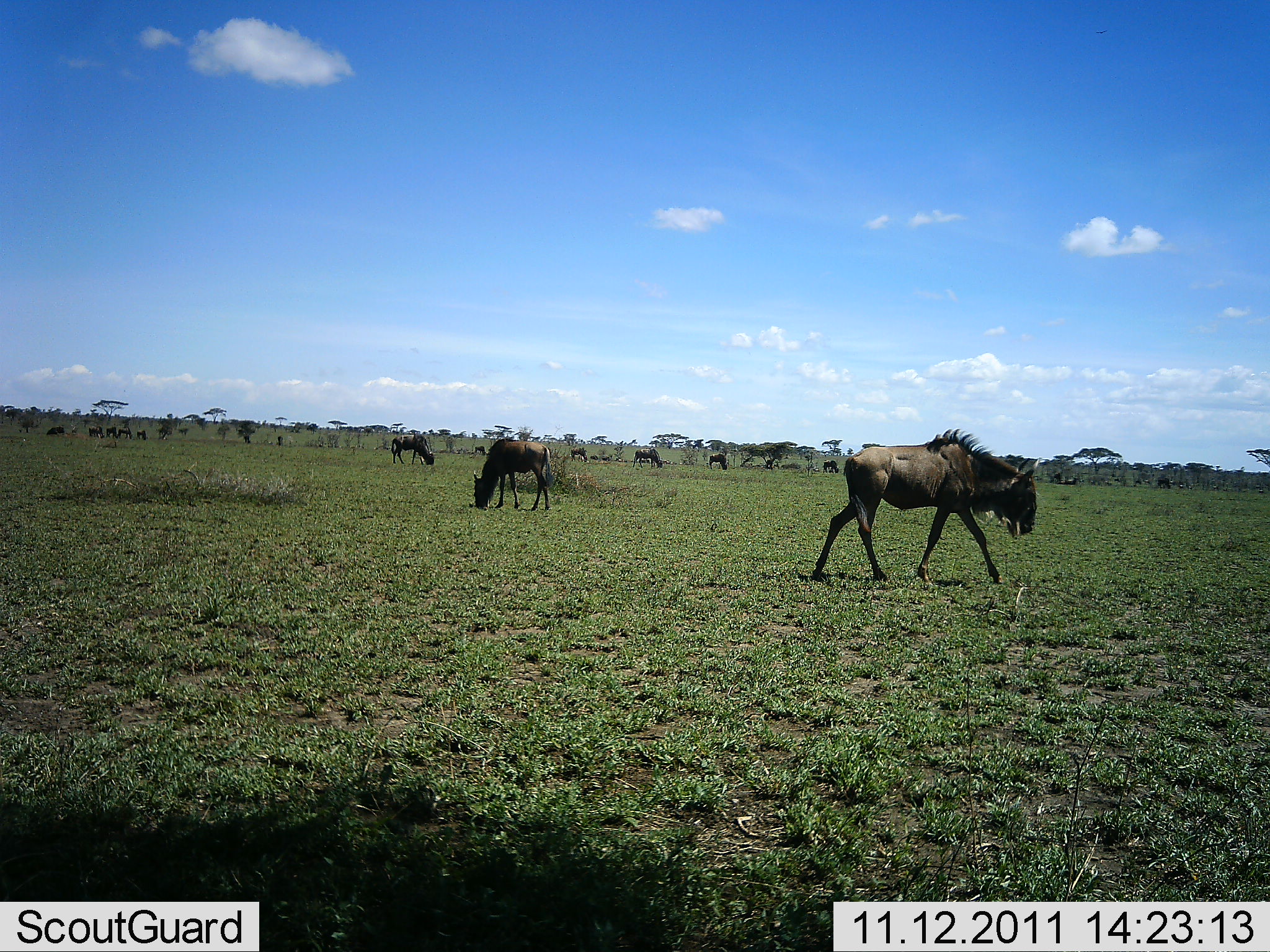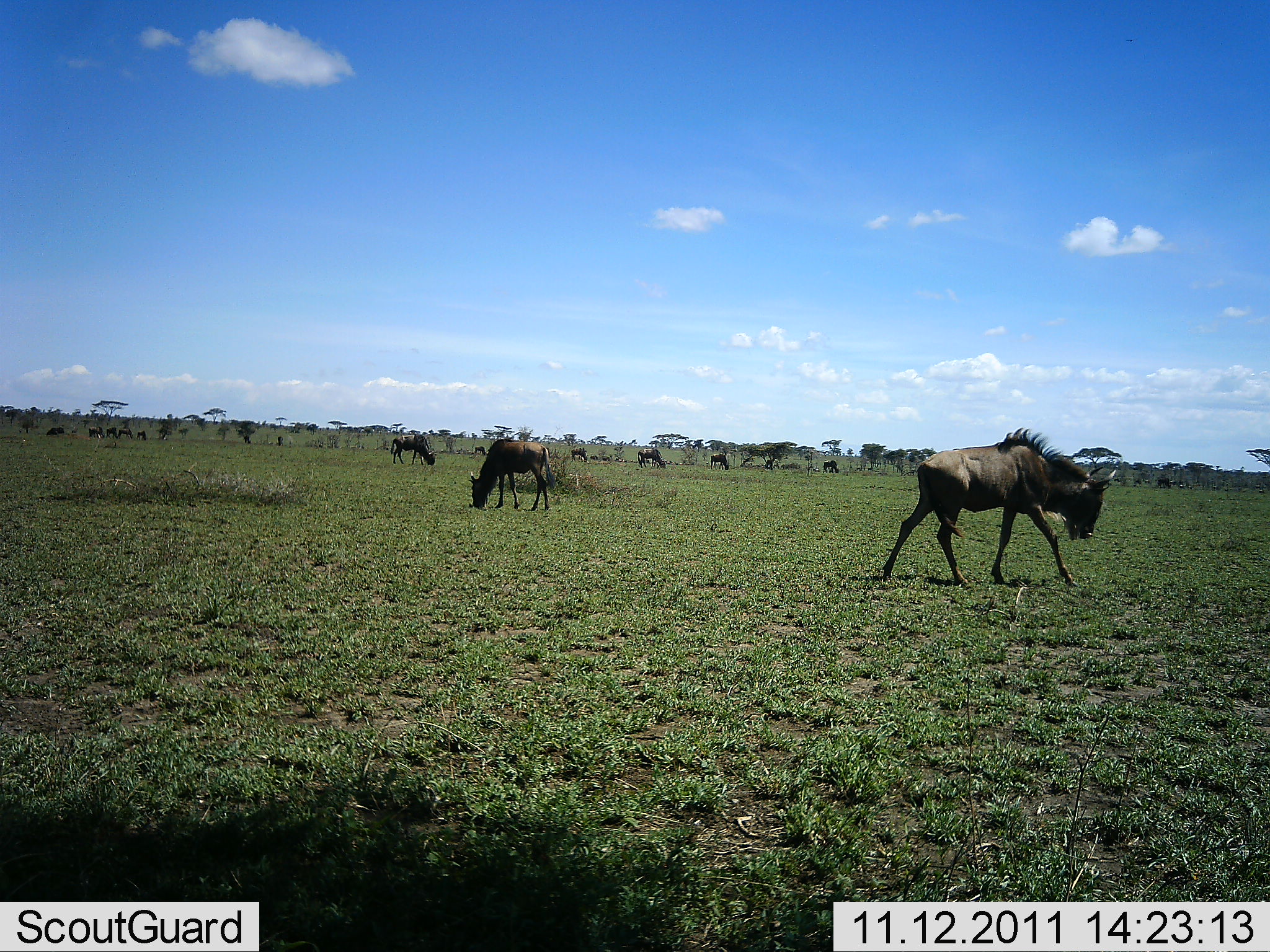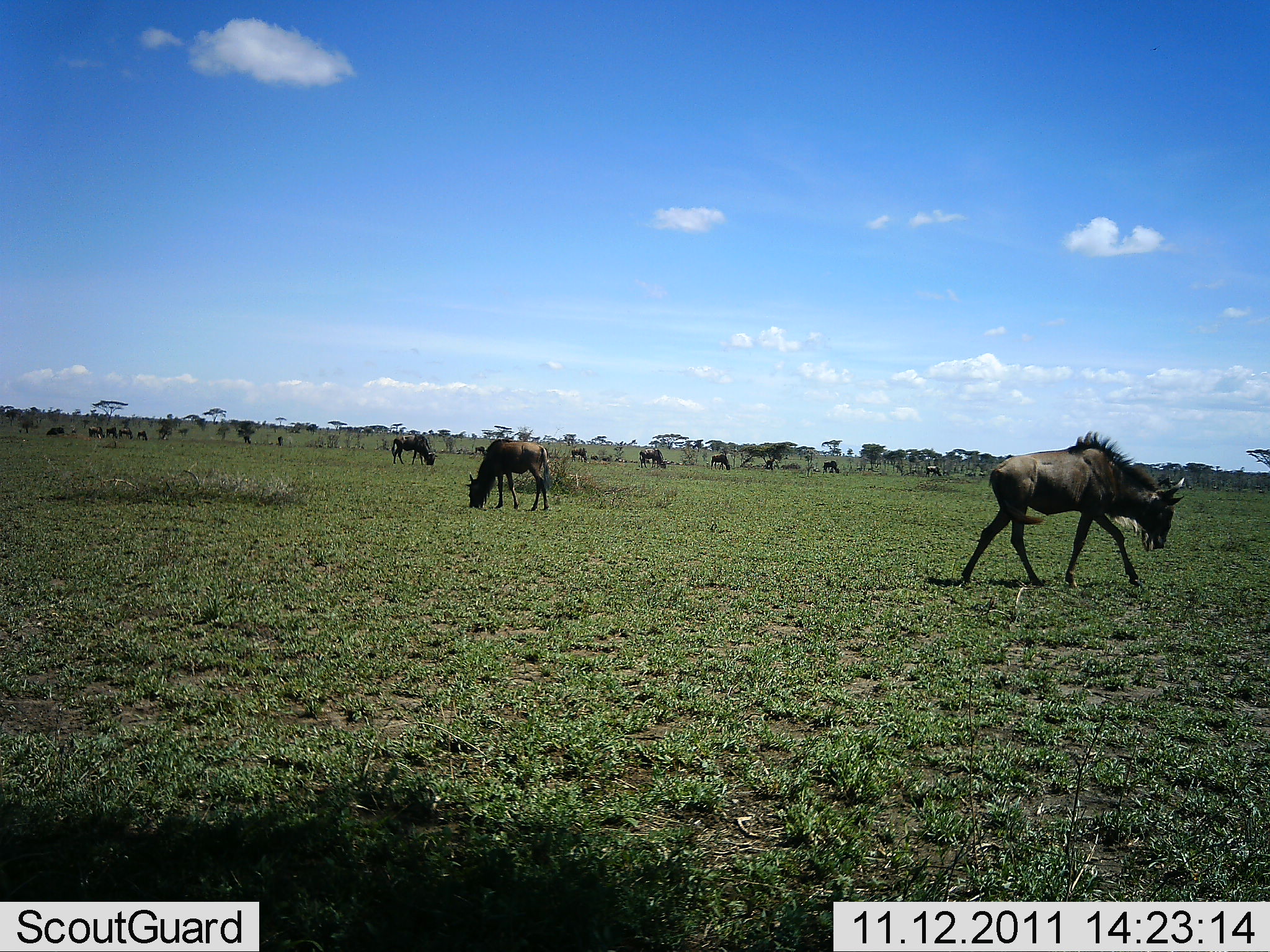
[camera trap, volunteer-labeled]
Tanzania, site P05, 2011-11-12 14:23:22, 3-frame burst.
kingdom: Animalia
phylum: Chordata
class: Mammalia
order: Artiodactyla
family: Bovidae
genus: Connochaetes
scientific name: Connochaetes taurinus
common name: blue wildebeest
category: wildebeest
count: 11-50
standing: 50%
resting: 0%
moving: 70%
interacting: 0%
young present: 0%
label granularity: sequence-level